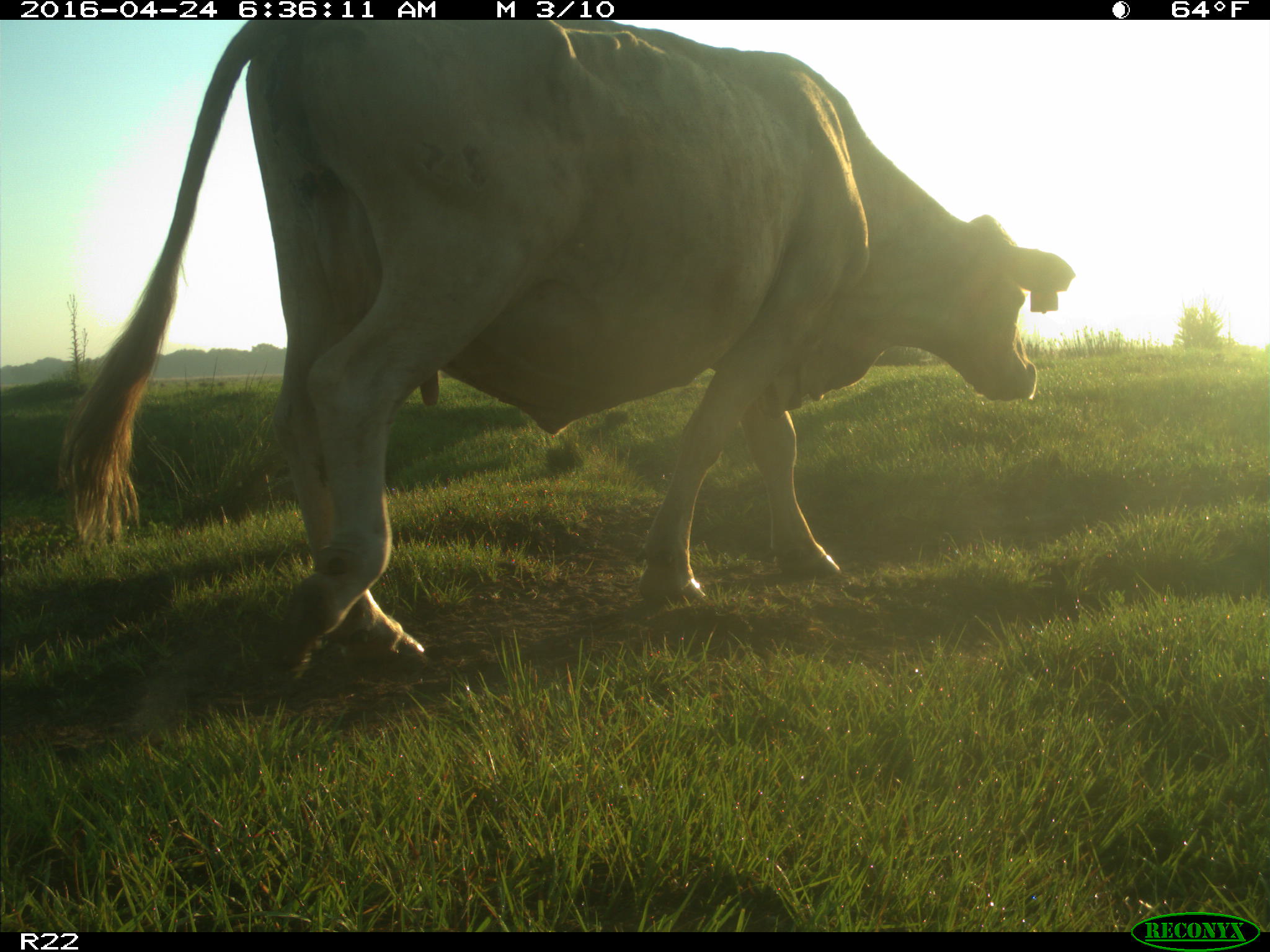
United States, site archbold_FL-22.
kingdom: Animalia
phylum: Chordata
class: Mammalia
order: Artiodactyla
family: Bovidae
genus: Bos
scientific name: Bos taurus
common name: domestic cow